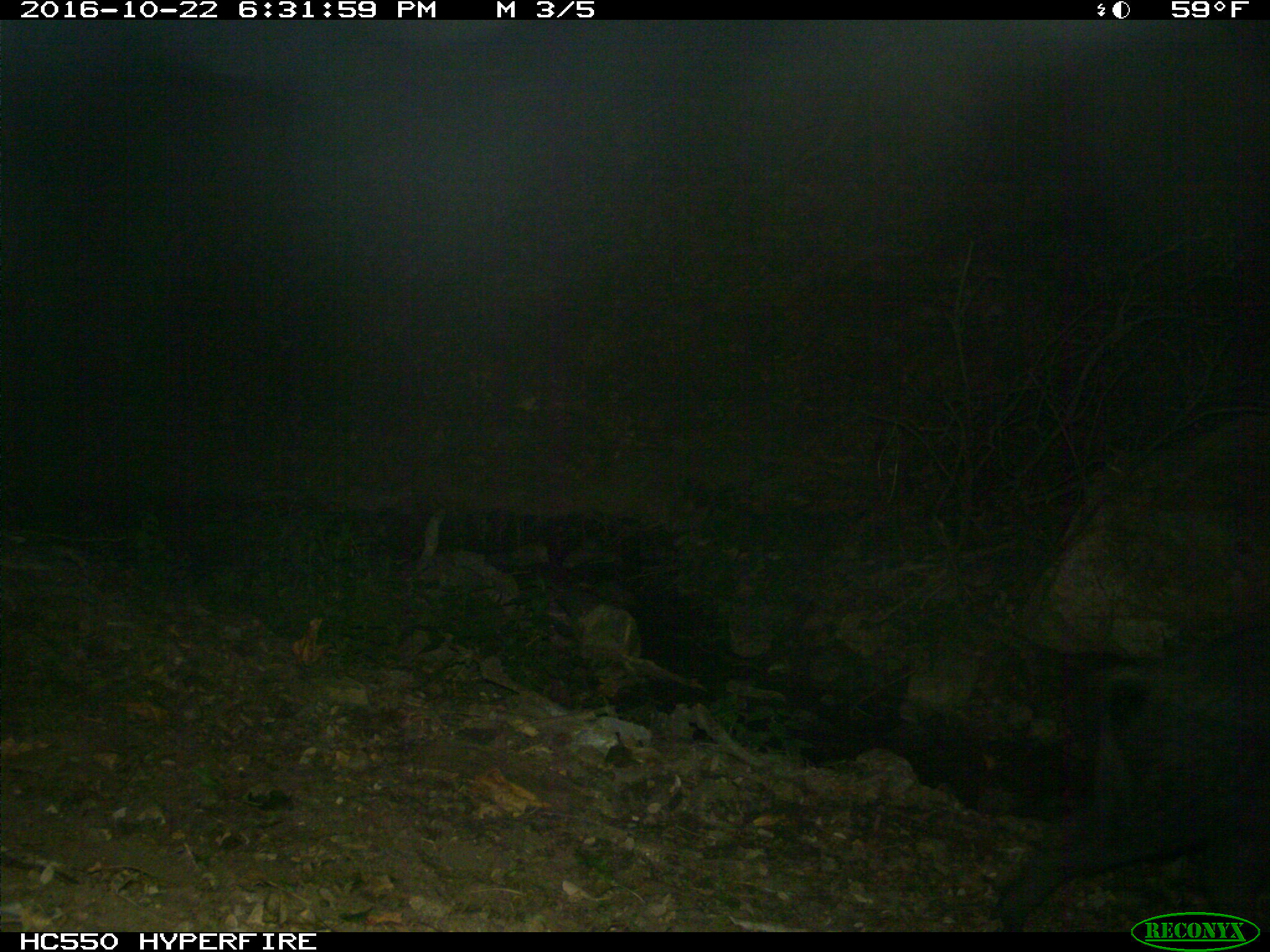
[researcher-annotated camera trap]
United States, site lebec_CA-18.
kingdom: Animalia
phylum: Chordata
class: Mammalia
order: Artiodactyla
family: Suidae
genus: Sus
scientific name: Sus scrofa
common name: wild boar